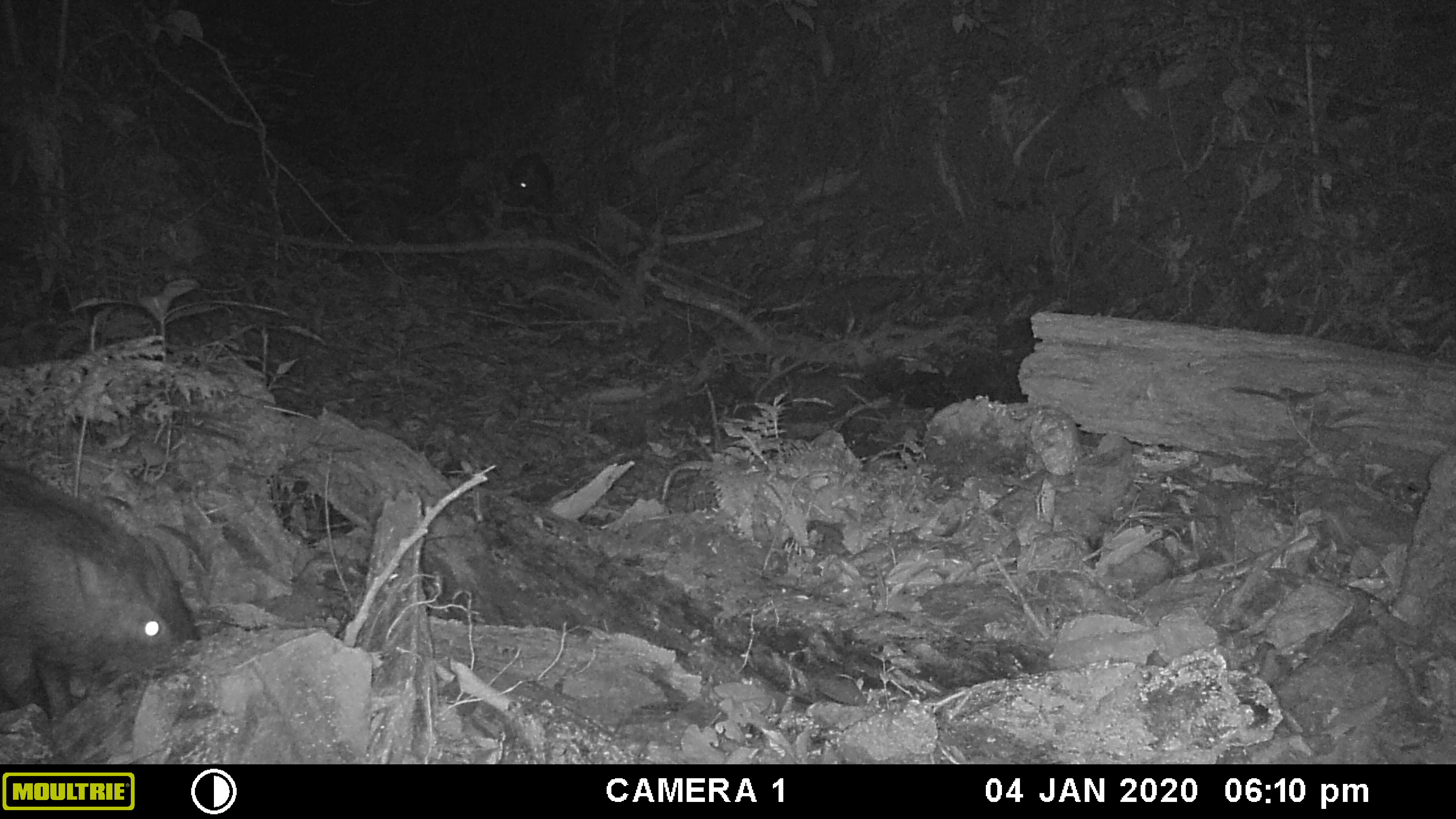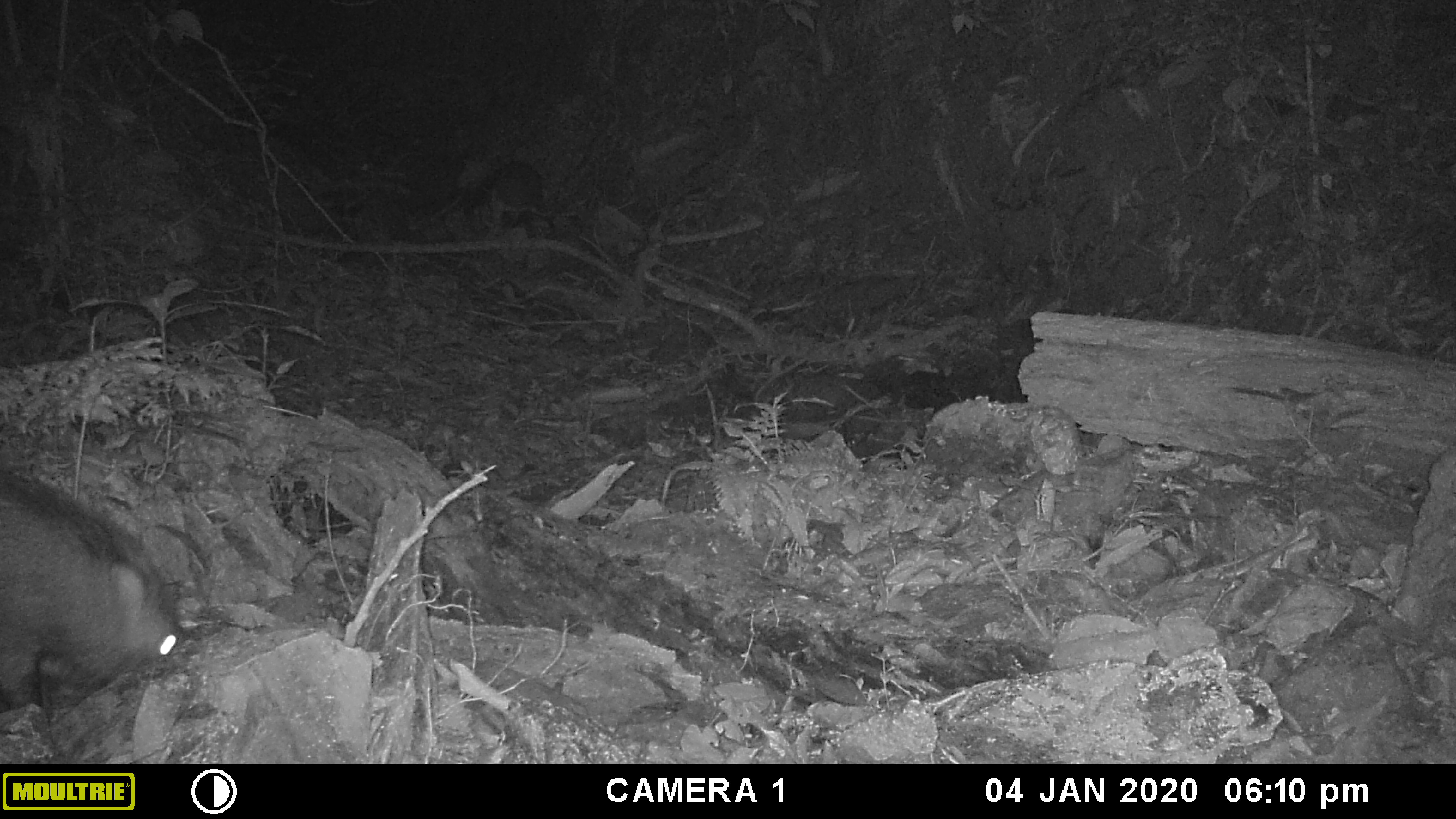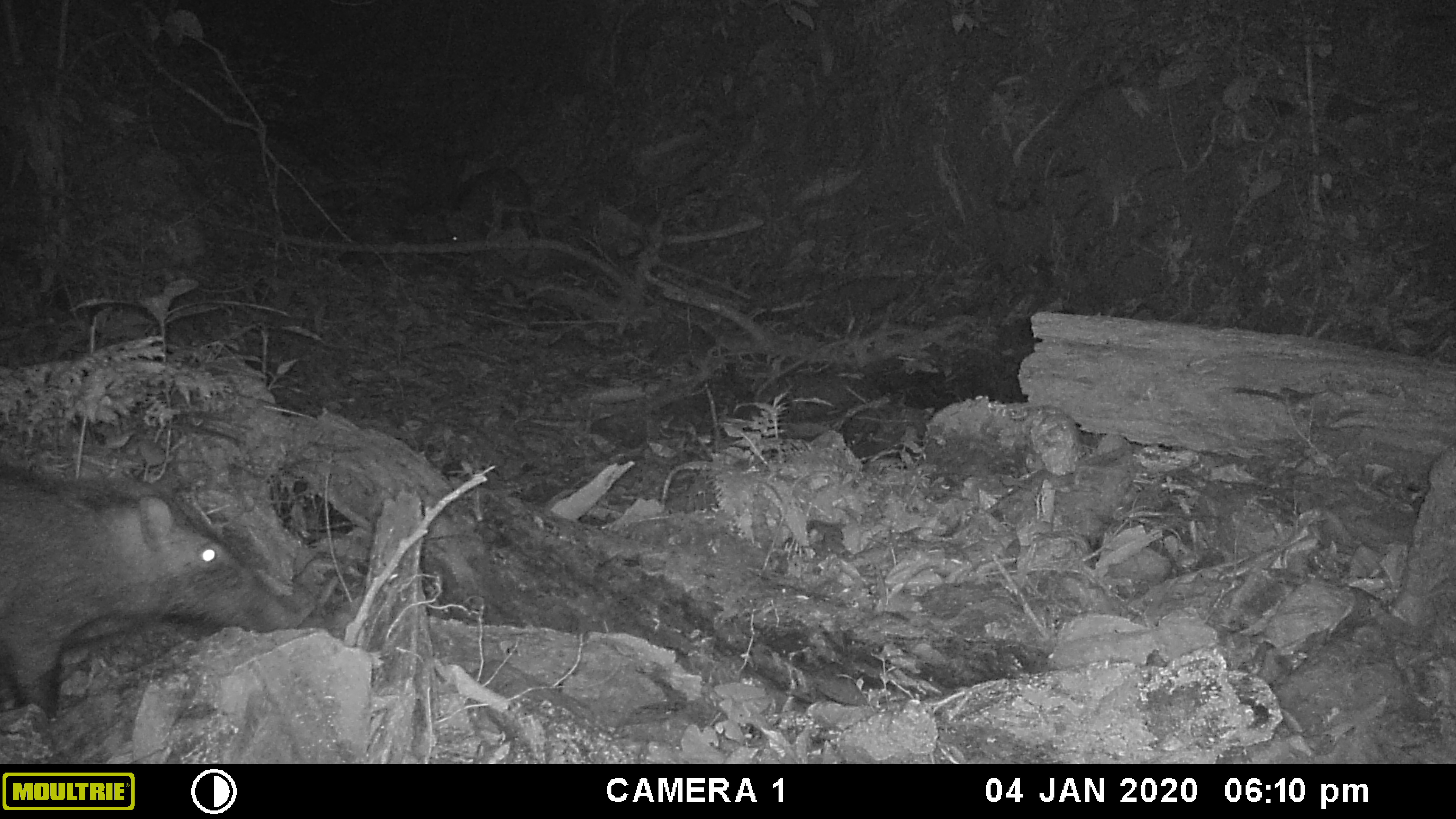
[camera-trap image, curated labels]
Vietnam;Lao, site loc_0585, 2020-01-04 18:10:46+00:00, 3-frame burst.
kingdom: Animalia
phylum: Chordata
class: Mammalia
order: Artiodactyla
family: Suidae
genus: Sus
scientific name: Sus scrofa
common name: eurasian wild pig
Eurasian wild pig (Sus scrofa). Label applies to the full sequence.